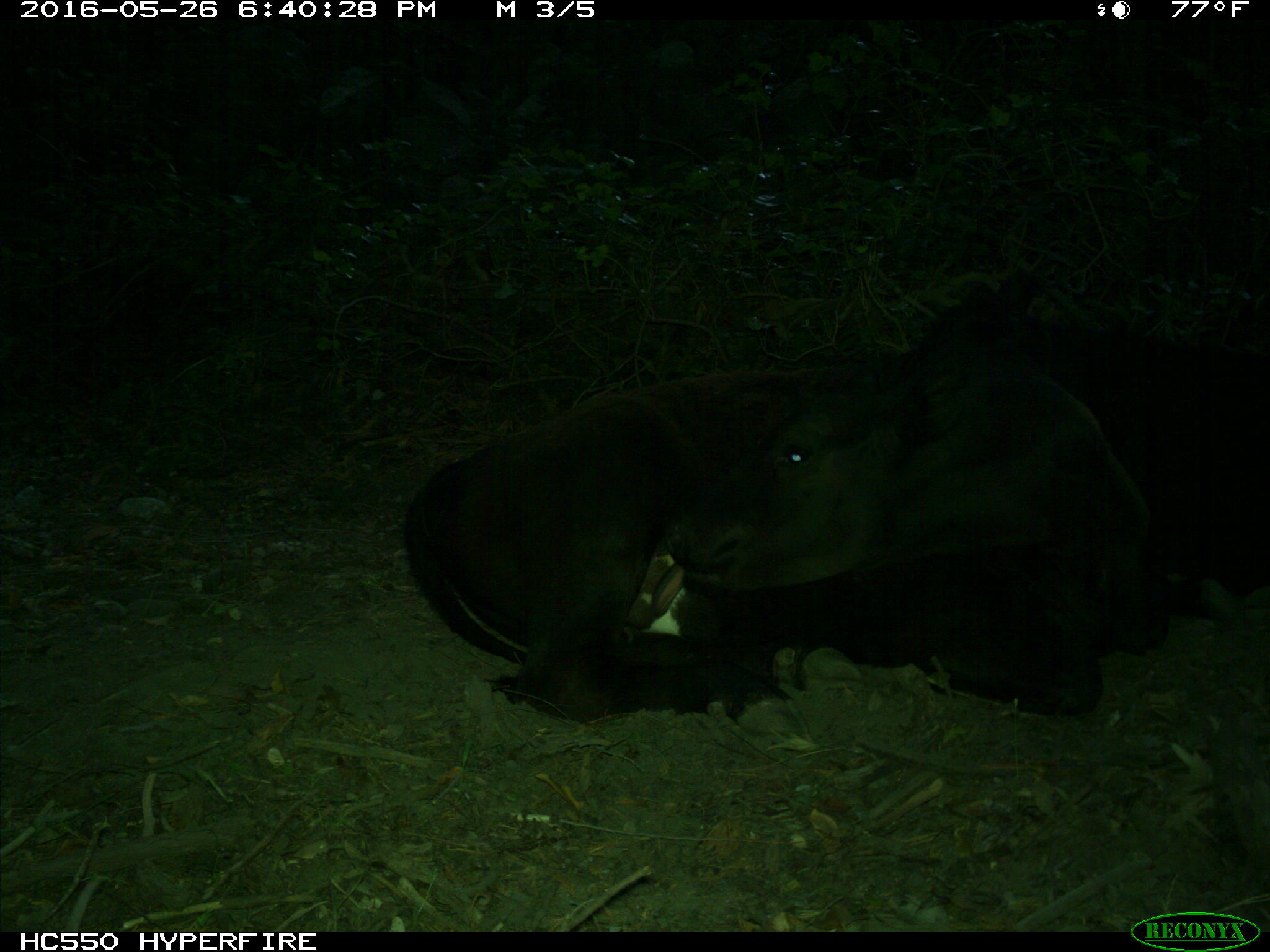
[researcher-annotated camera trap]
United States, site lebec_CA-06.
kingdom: Animalia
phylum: Chordata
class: Mammalia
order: Artiodactyla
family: Bovidae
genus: Bos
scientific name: Bos taurus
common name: domestic cow